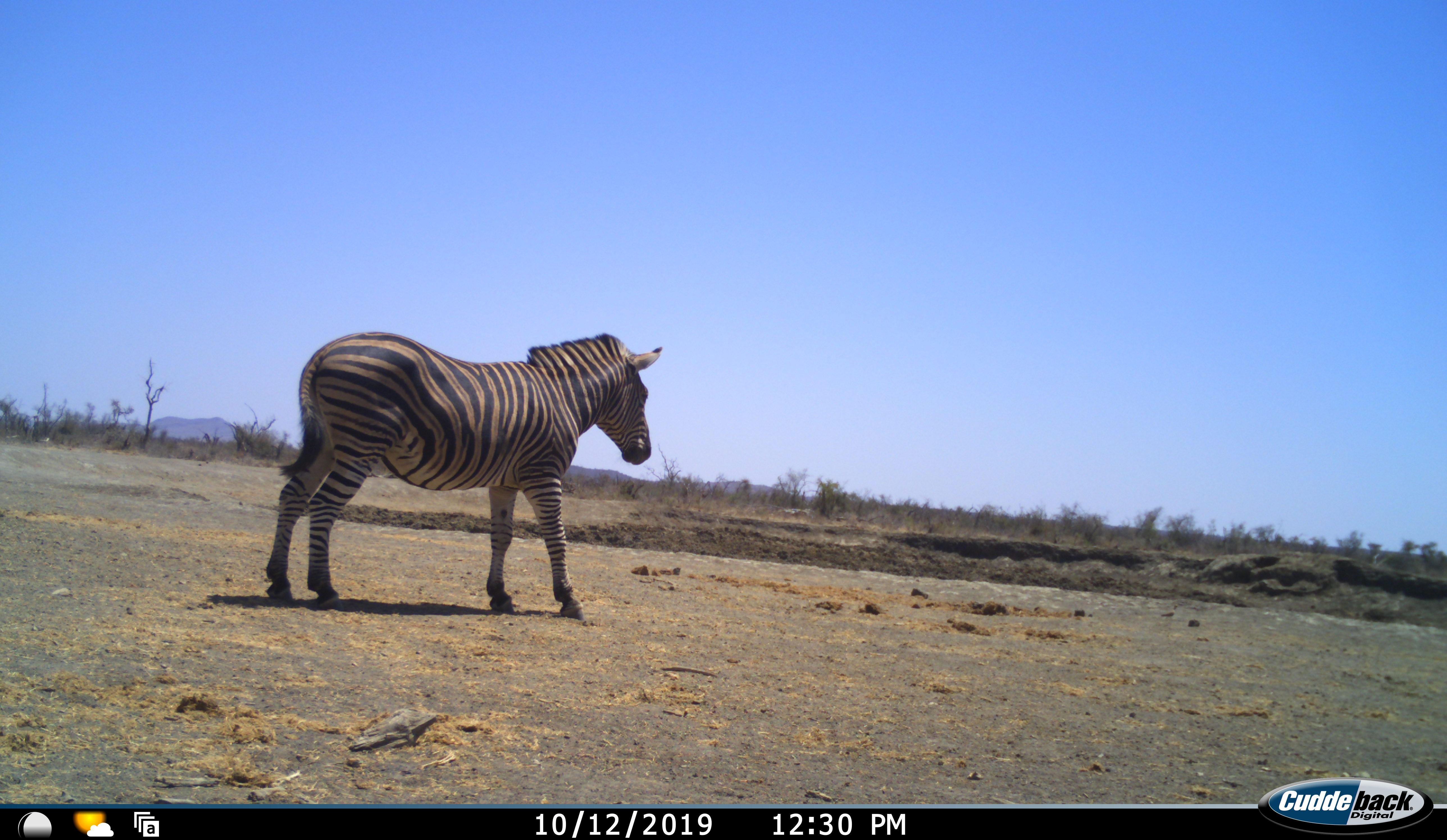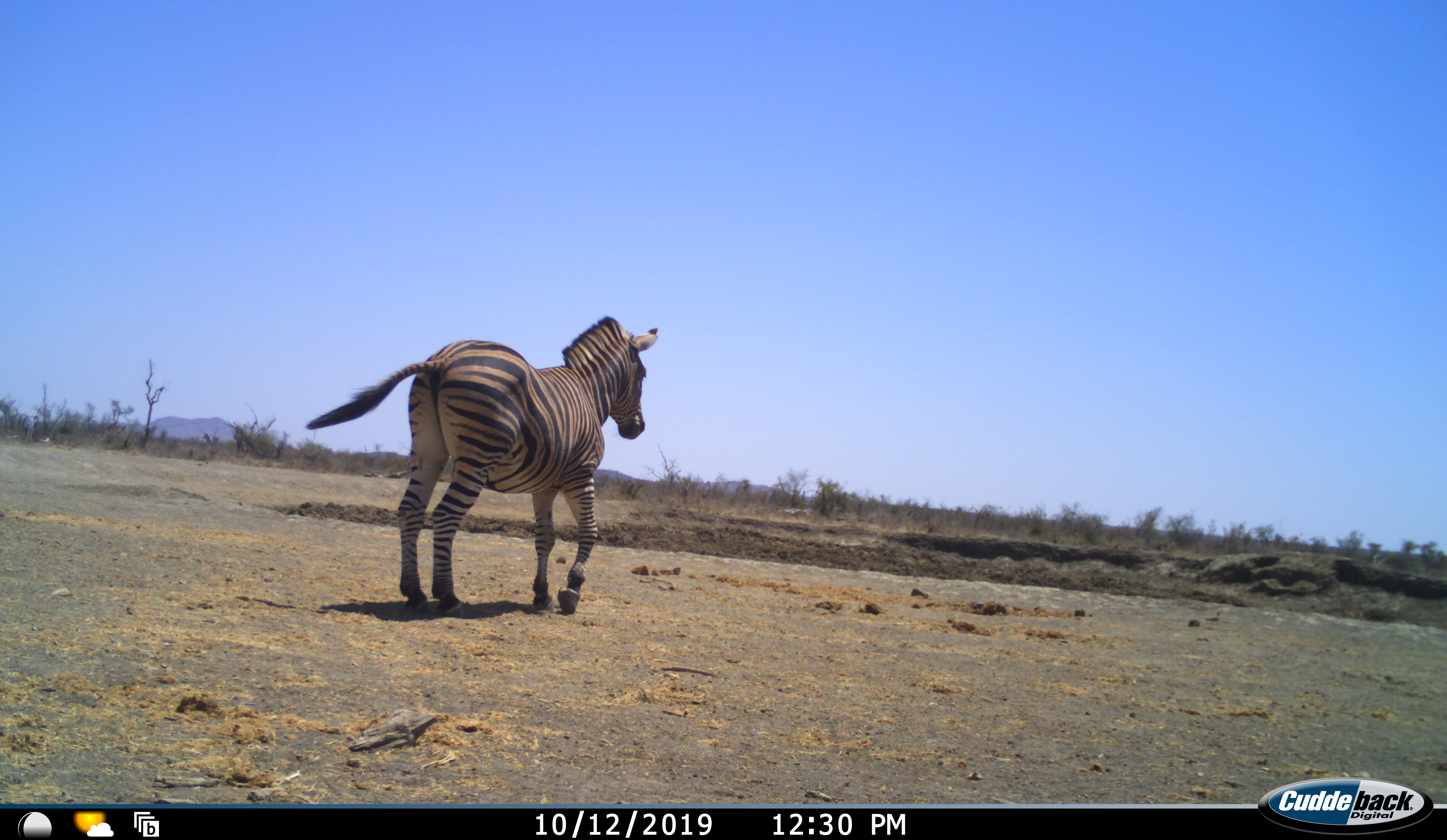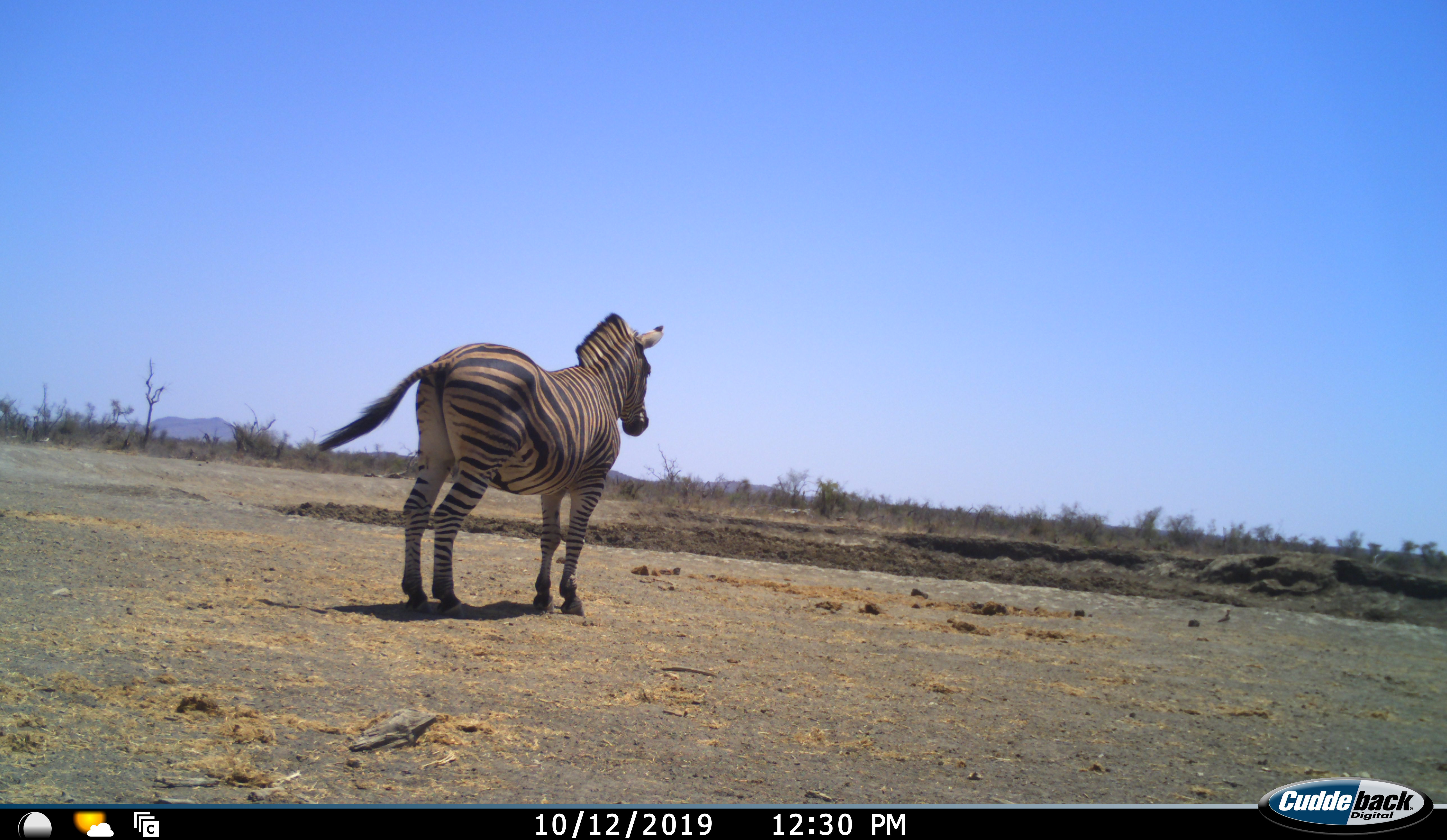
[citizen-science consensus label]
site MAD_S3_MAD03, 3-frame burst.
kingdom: Animalia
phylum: Chordata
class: Mammalia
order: Perissodactyla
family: Equidae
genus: Equus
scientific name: Equus quagga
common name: plains zebra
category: zebraplains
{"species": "zebraplains (plains zebra) (Equus quagga)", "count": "1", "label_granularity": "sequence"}